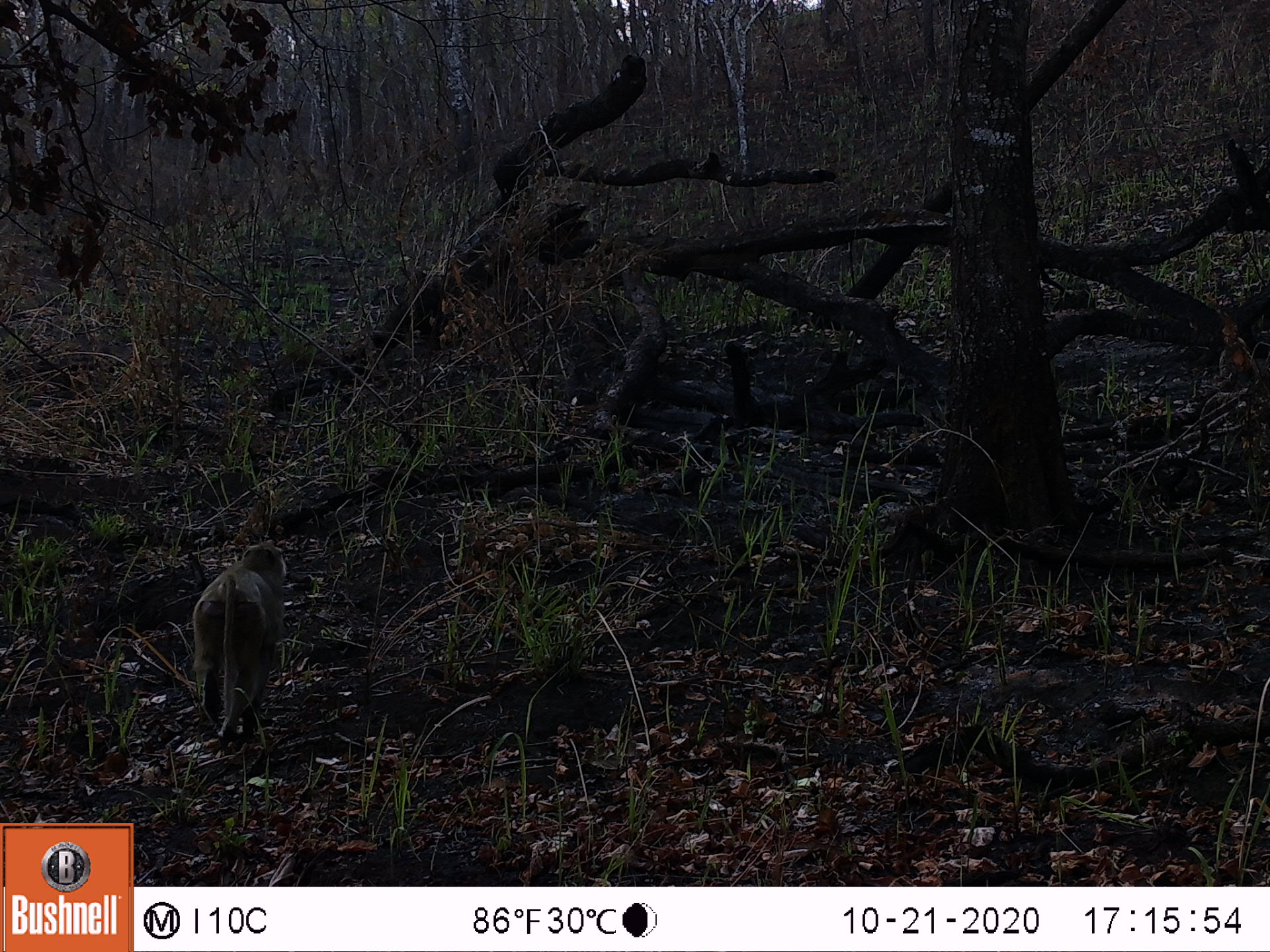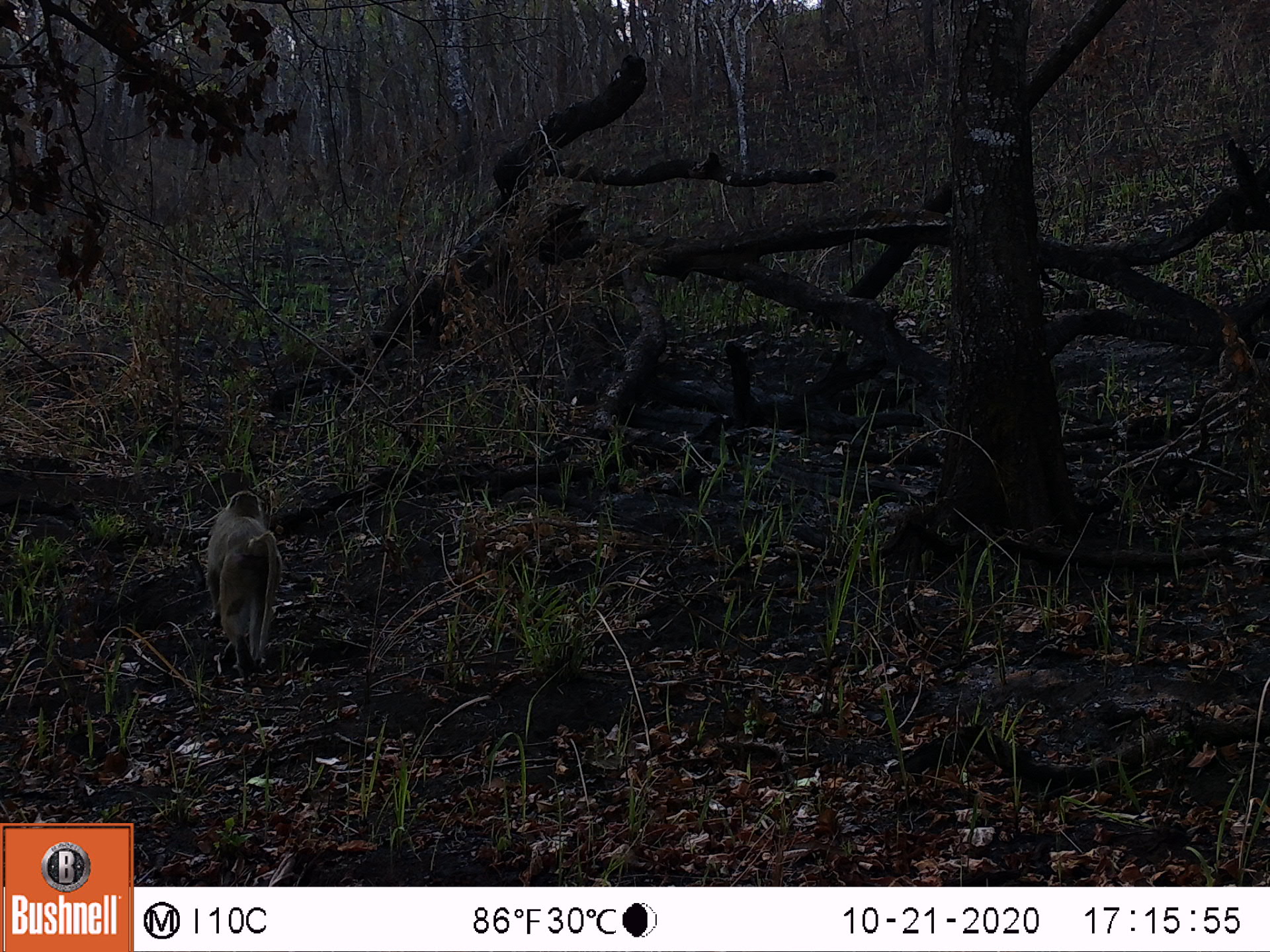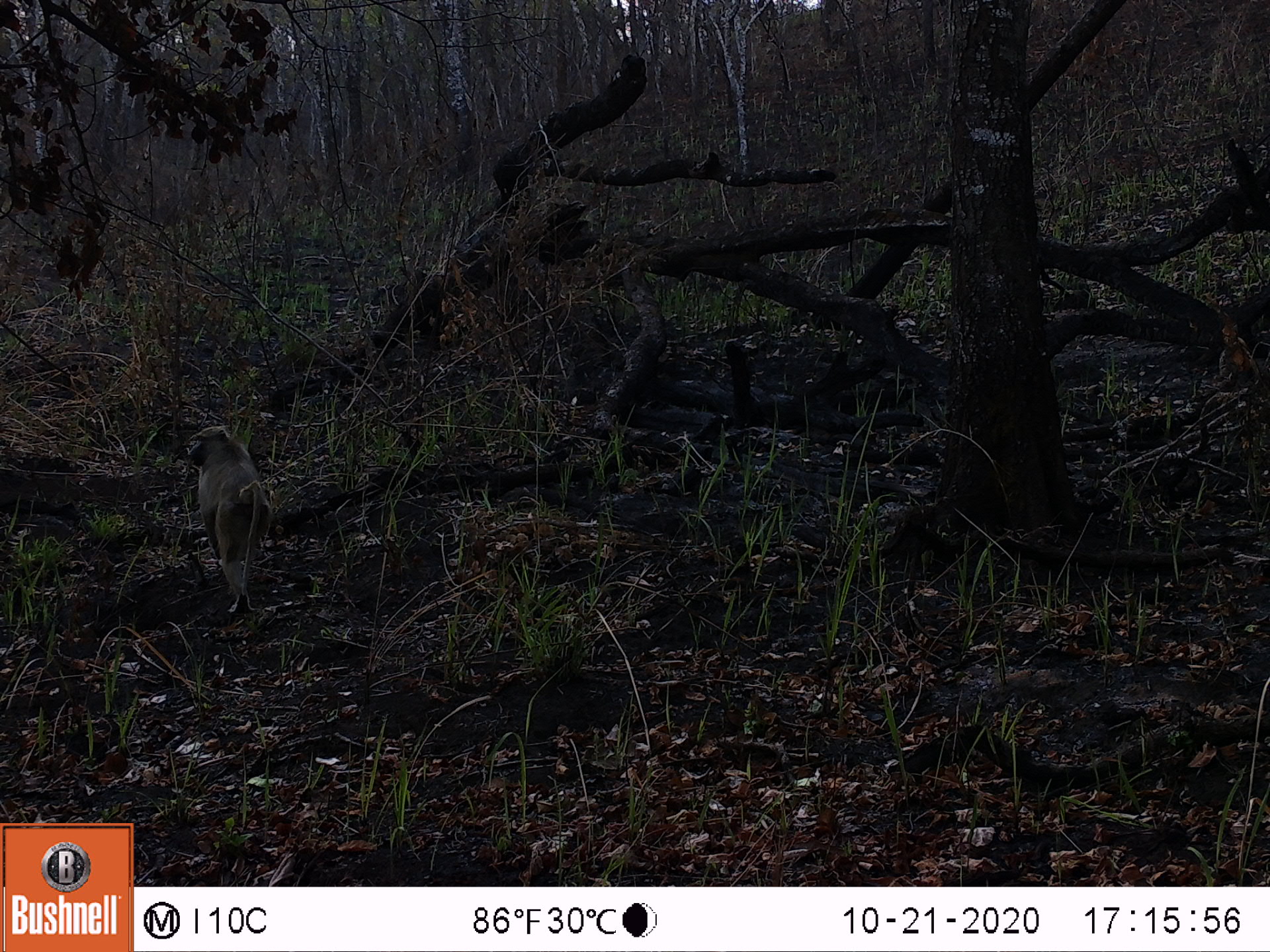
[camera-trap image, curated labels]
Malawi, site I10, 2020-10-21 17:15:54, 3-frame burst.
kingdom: Animalia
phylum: Chordata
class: Mammalia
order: Primates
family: Cercopithecidae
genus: Papio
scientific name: Papio cynocephalus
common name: yellow baboon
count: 1